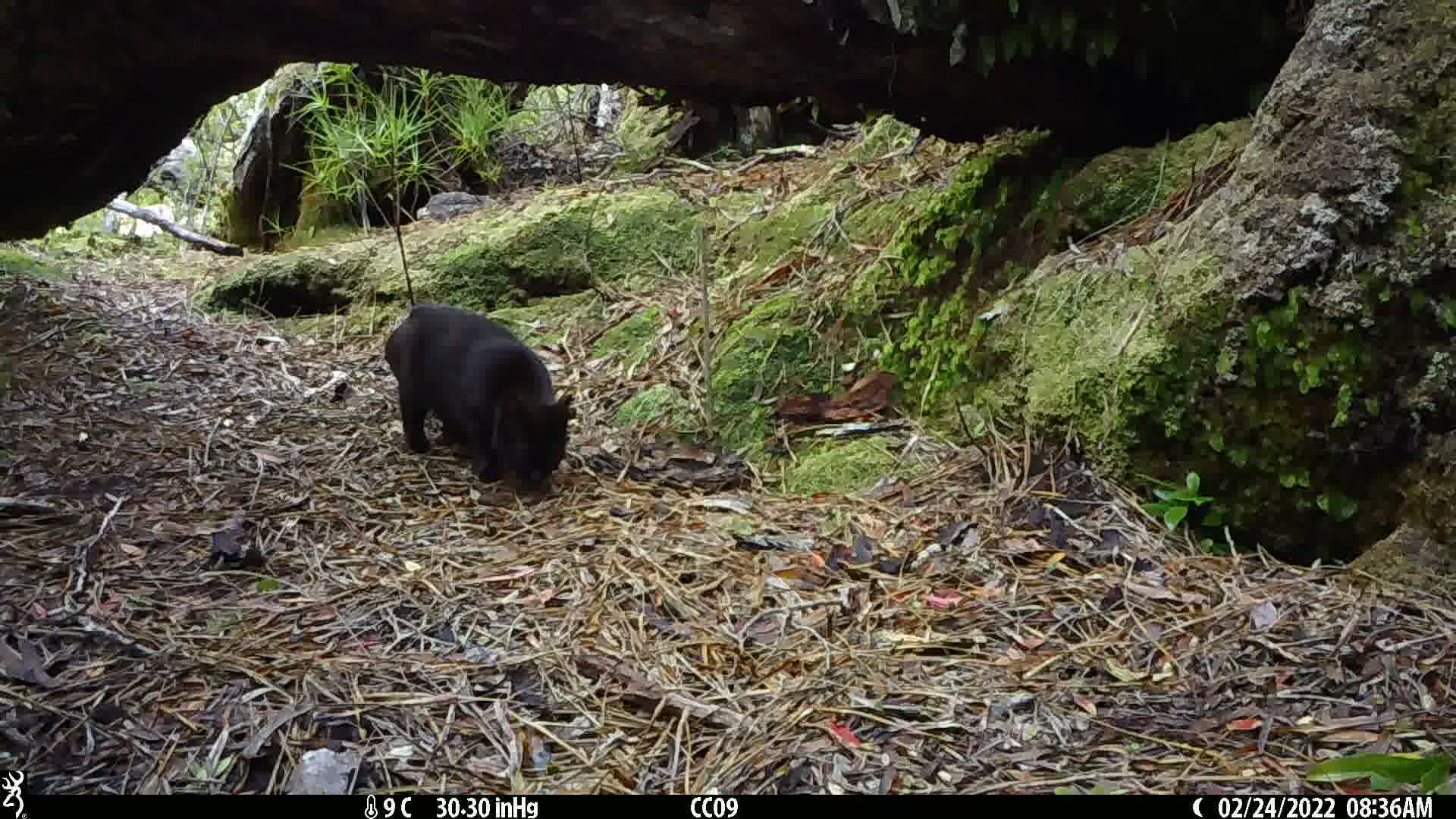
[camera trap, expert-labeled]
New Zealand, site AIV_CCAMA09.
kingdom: Animalia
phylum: Chordata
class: Mammalia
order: Carnivora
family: Felidae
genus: Felis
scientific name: Felis catus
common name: domestic cat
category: cat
Cat (domestic cat) (Felis catus).